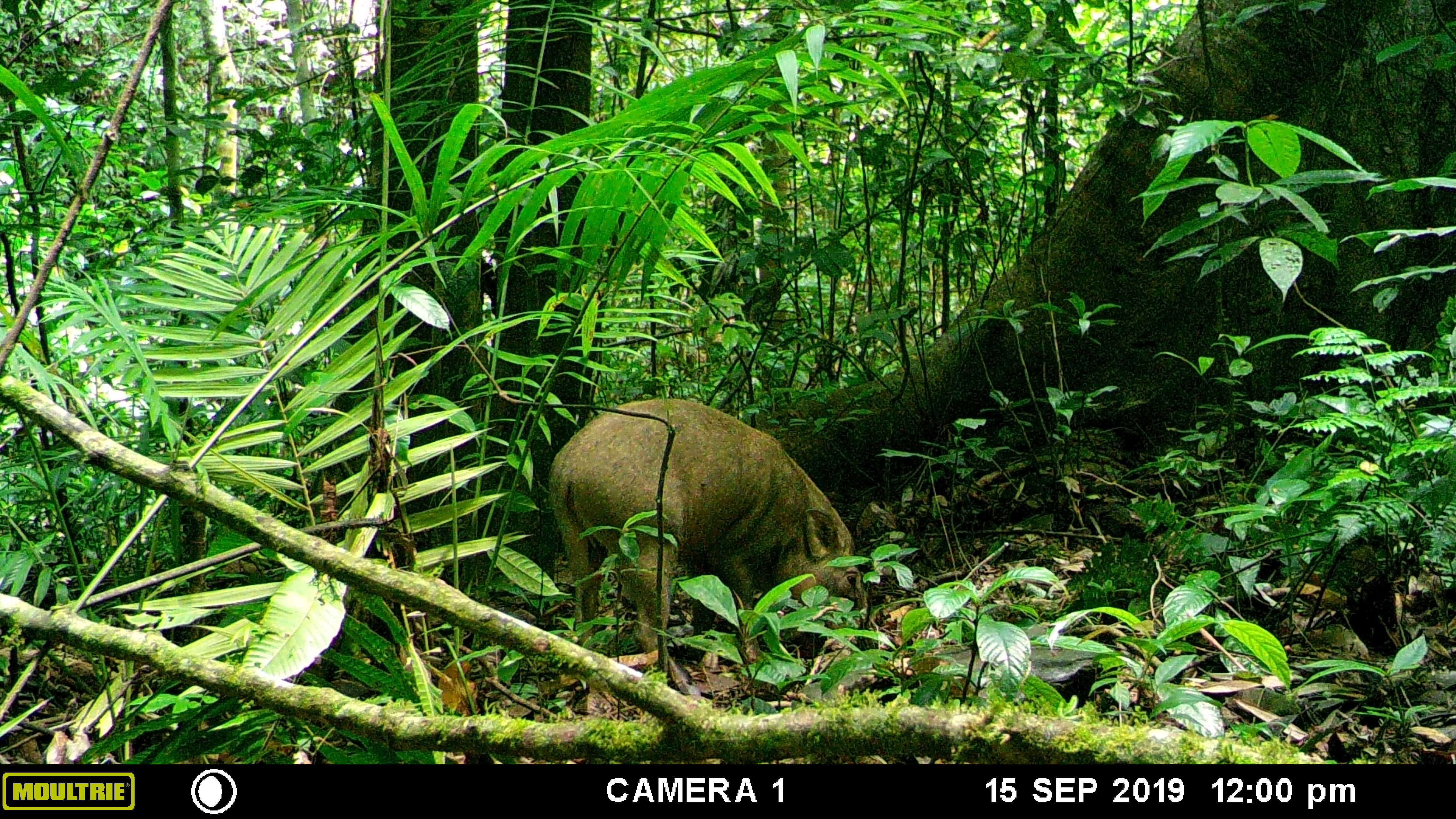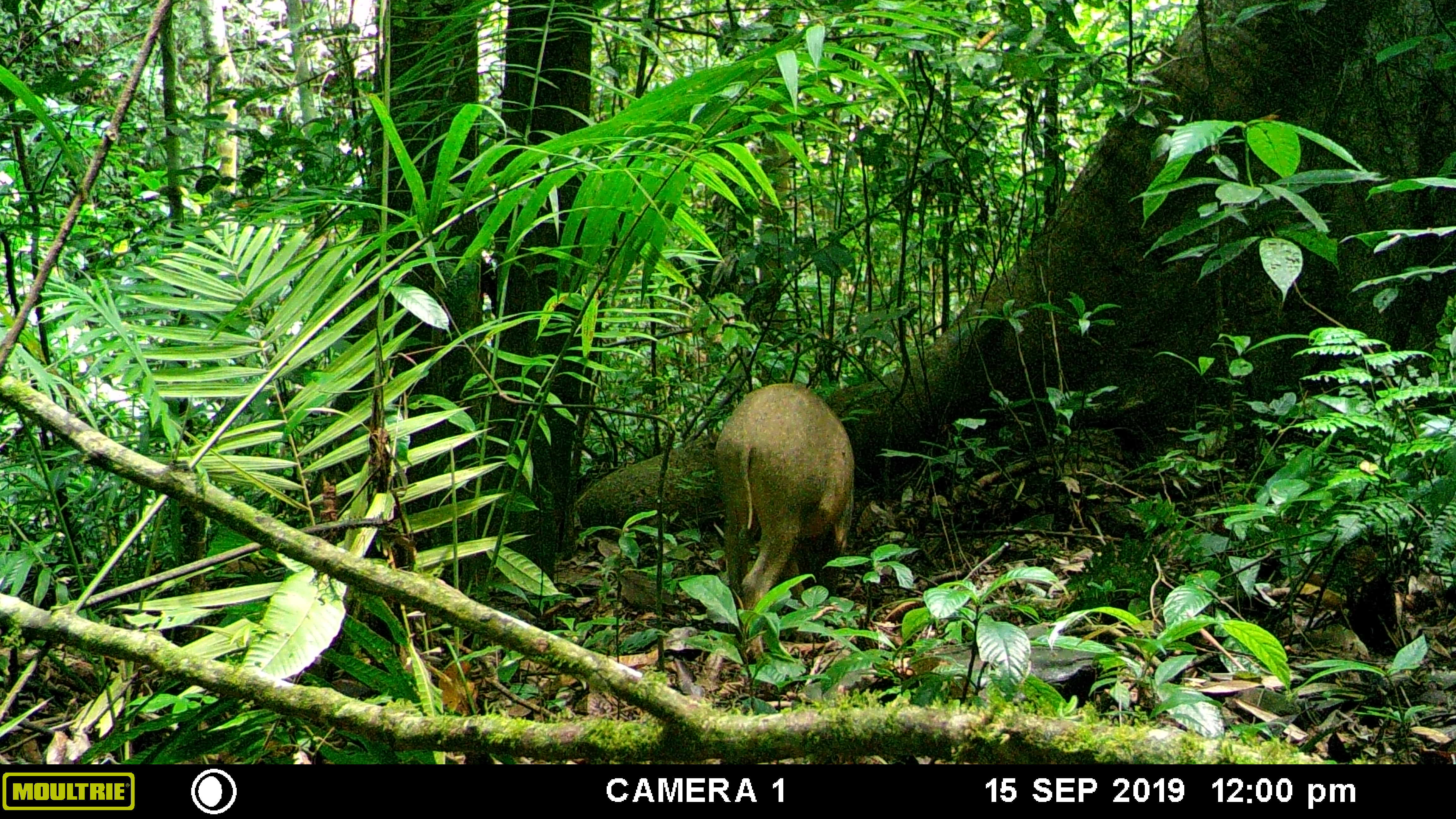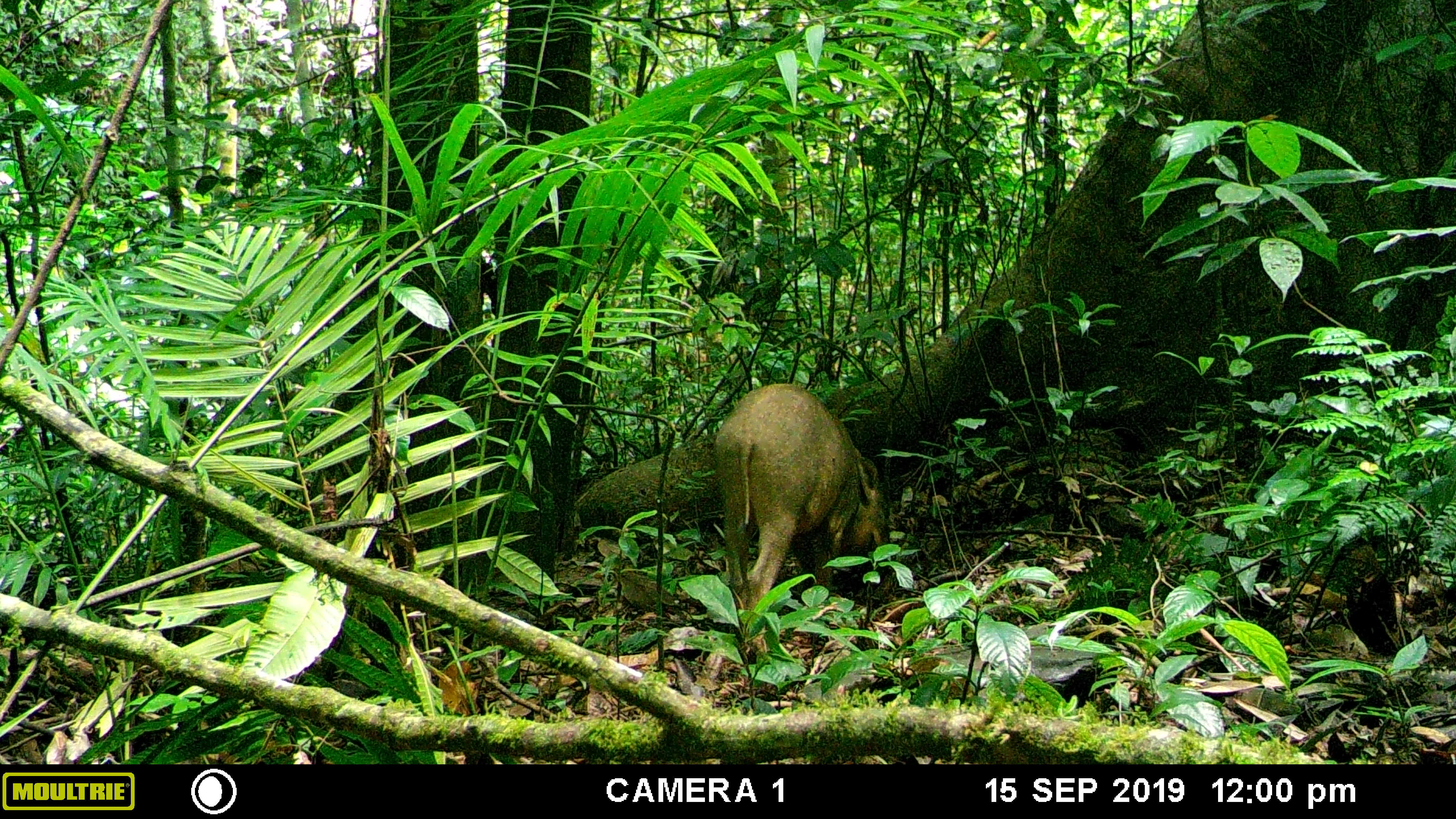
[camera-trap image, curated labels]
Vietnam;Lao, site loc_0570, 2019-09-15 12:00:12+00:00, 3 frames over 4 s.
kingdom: Animalia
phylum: Chordata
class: Mammalia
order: Artiodactyla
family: Suidae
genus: Sus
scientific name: Sus scrofa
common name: eurasian wild pig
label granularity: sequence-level